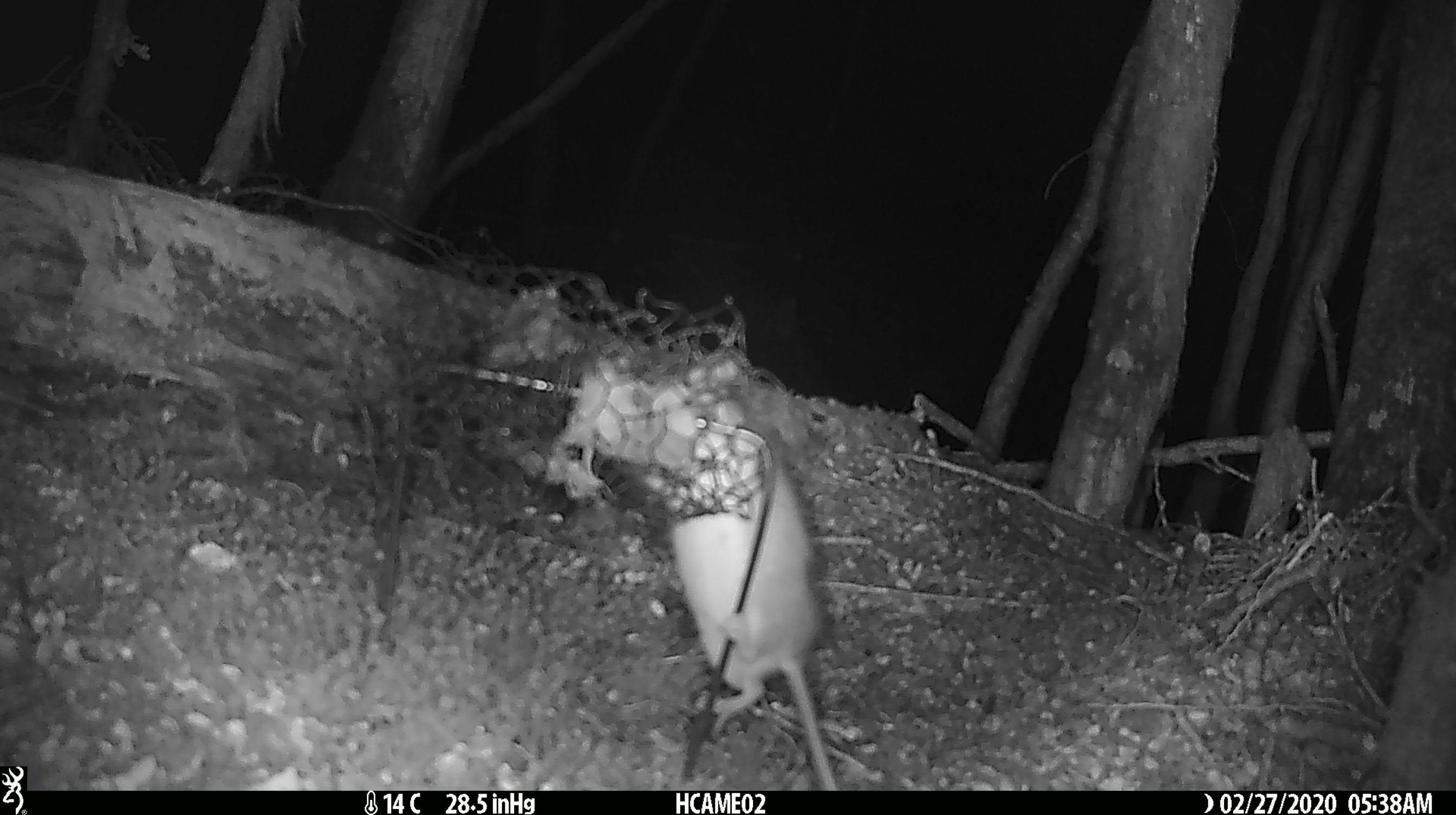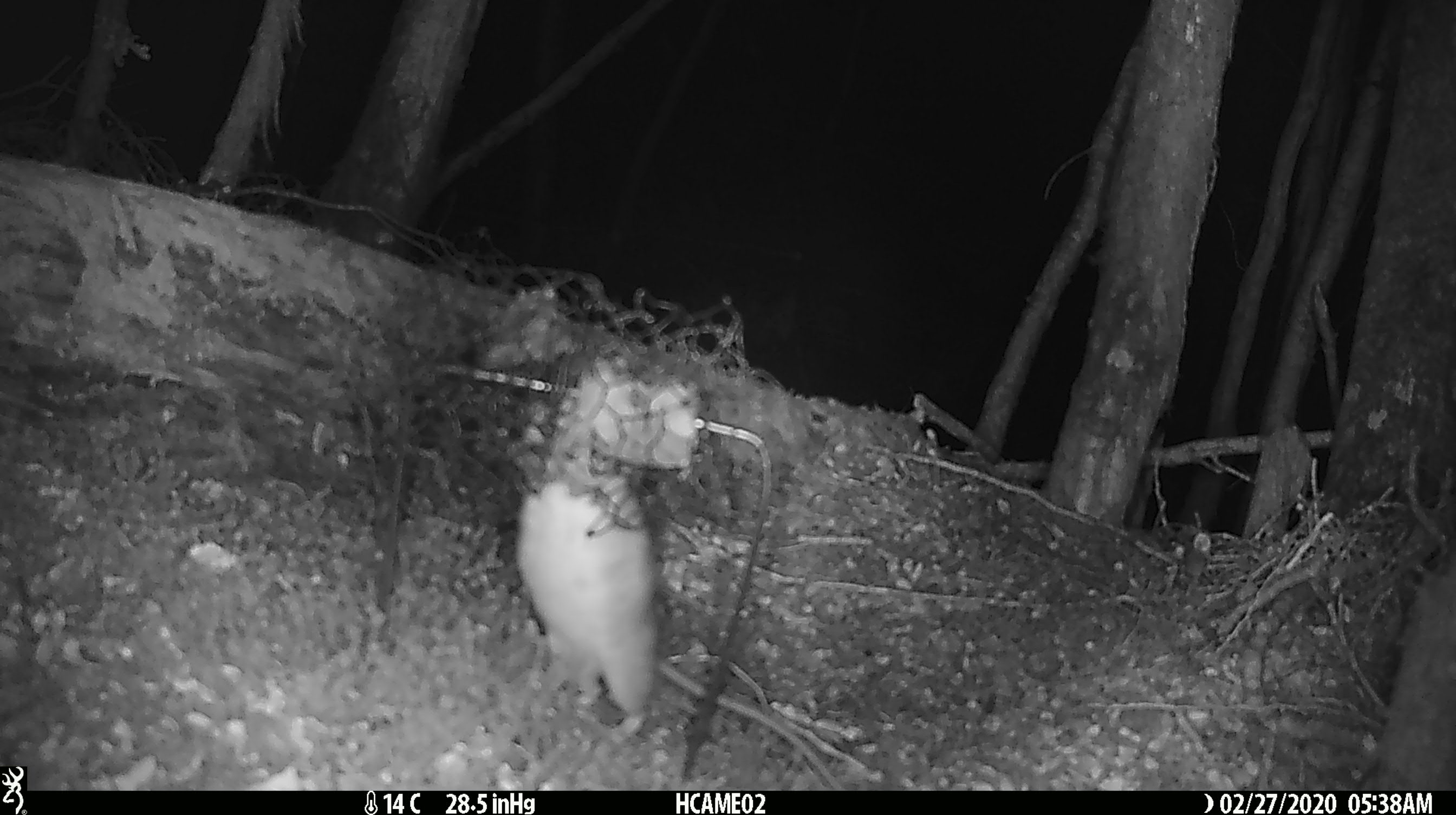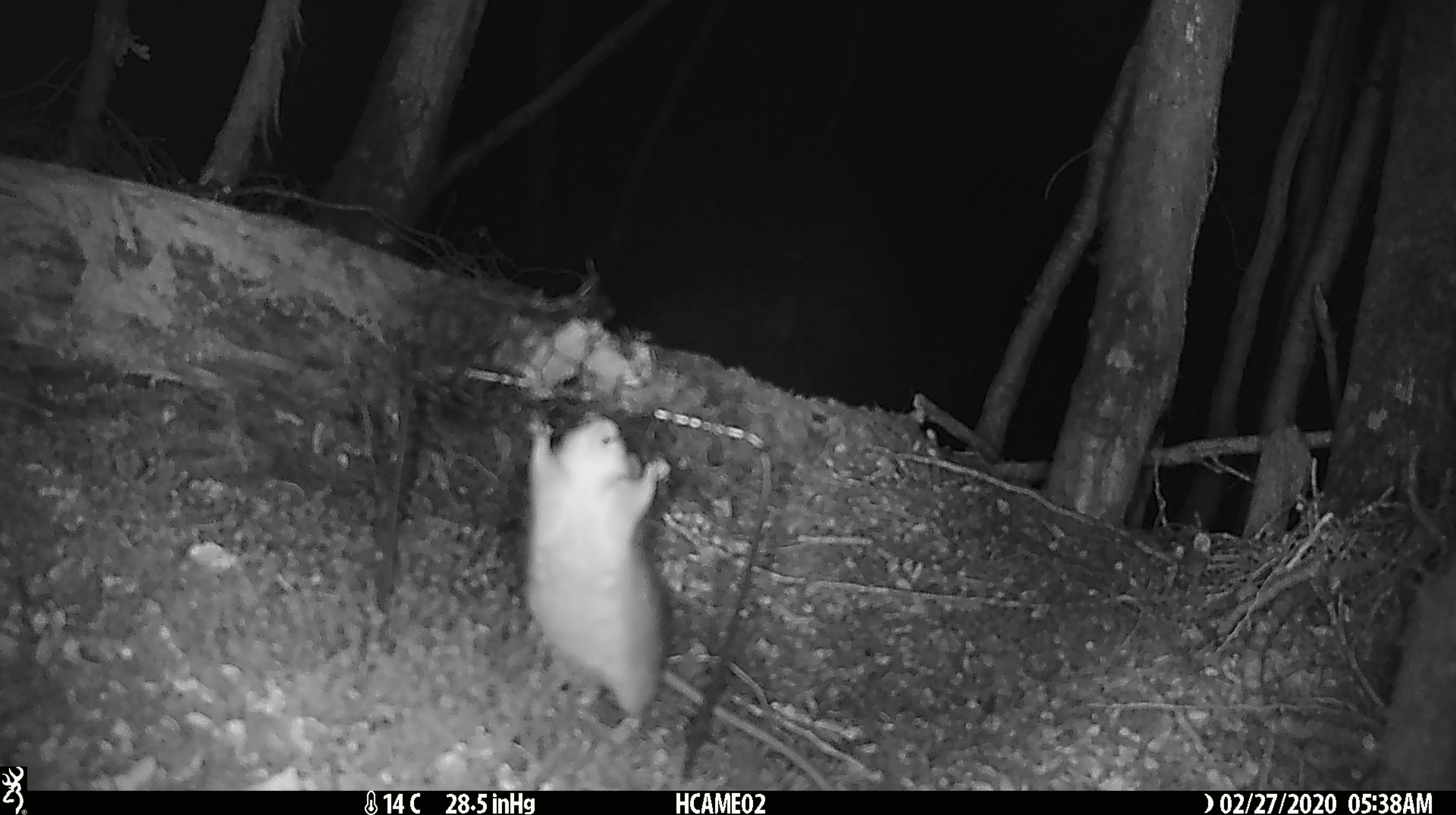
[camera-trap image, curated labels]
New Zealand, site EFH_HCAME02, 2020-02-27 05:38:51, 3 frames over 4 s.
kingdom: Animalia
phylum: Chordata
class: Mammalia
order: Rodentia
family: Muridae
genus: Rattus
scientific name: Rattus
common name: rat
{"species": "rat (Rattus)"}